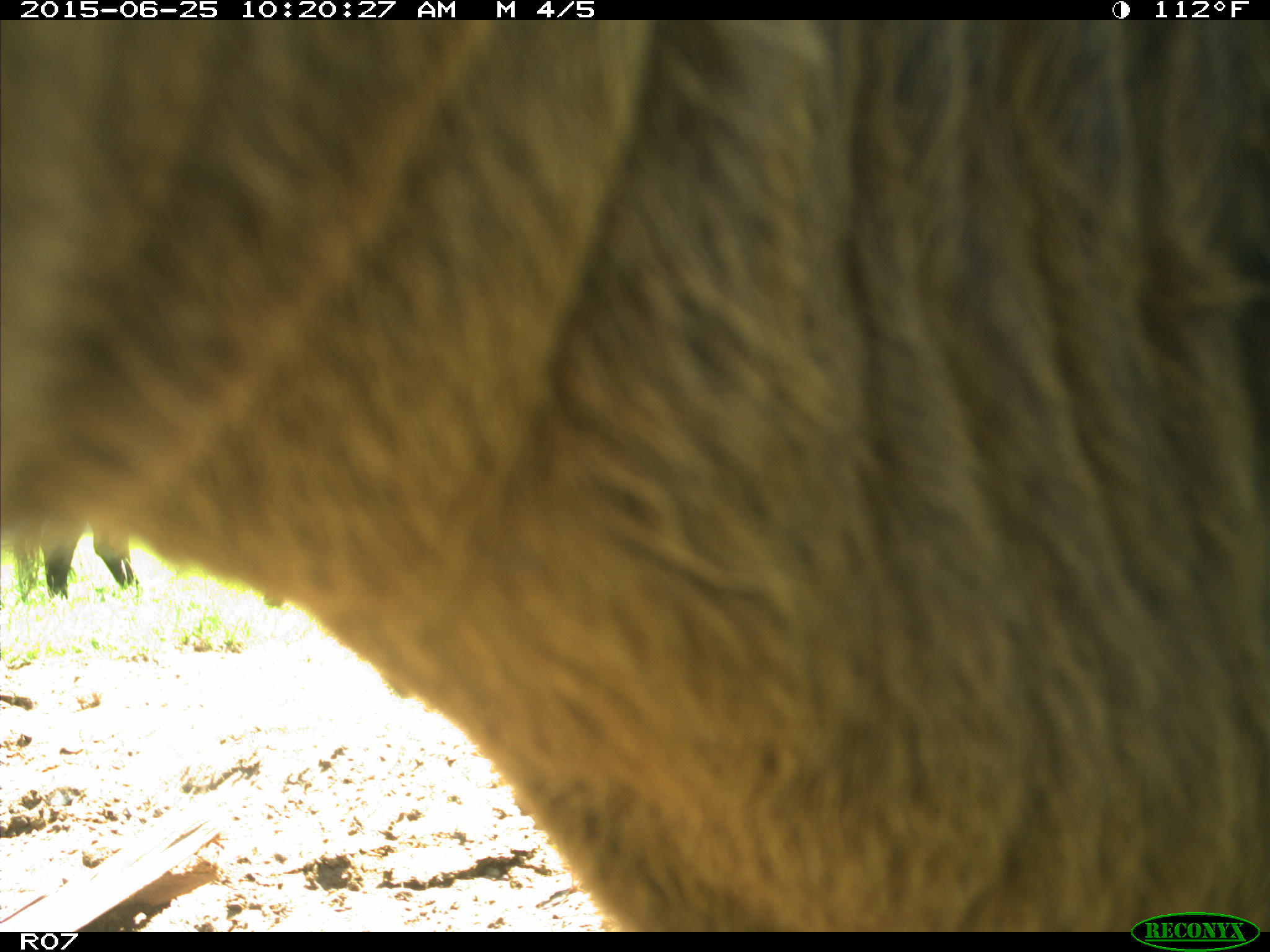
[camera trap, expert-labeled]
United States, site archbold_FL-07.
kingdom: Animalia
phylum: Chordata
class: Mammalia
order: Artiodactyla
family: Bovidae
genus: Bos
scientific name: Bos taurus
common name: domestic cow